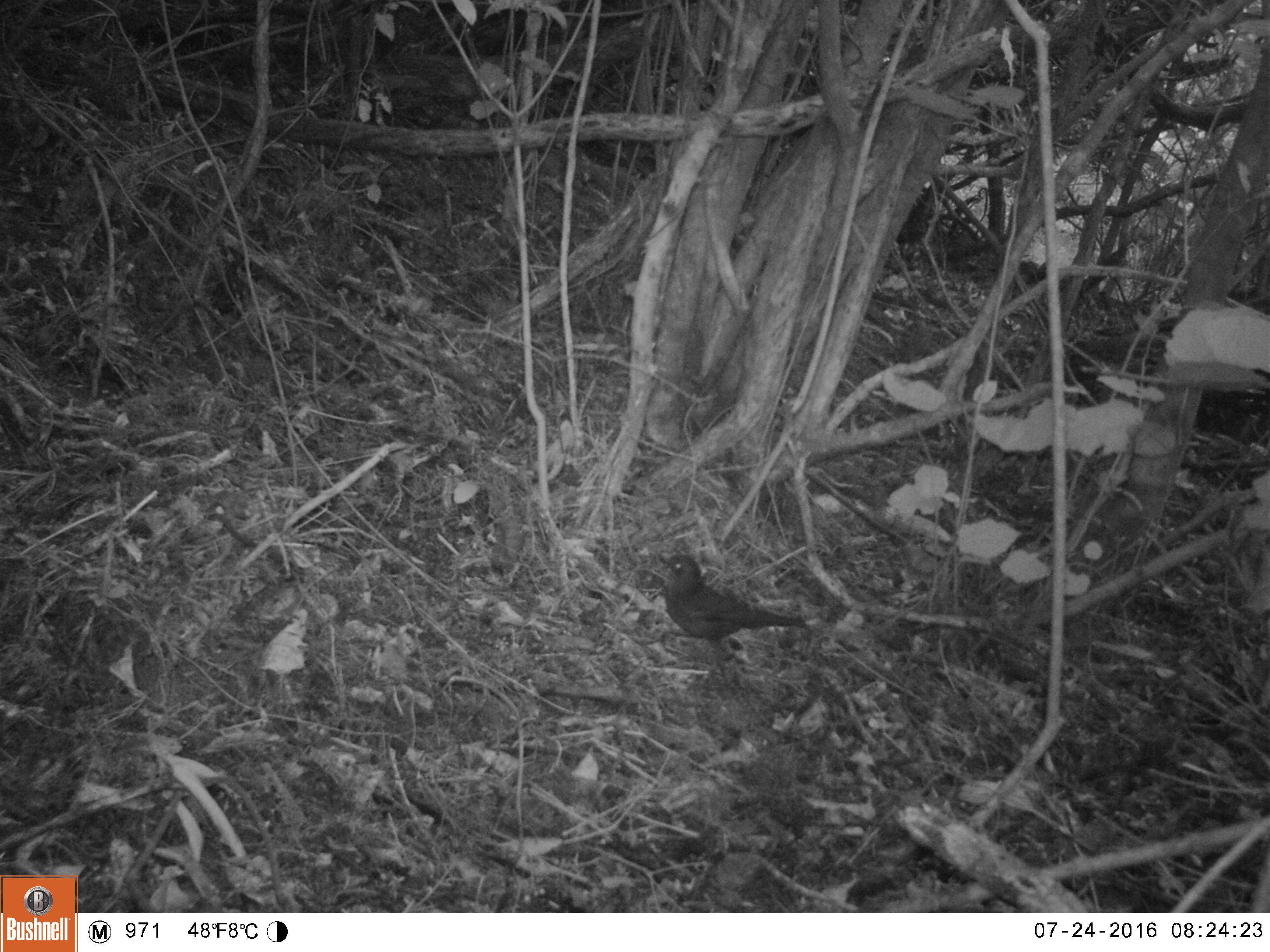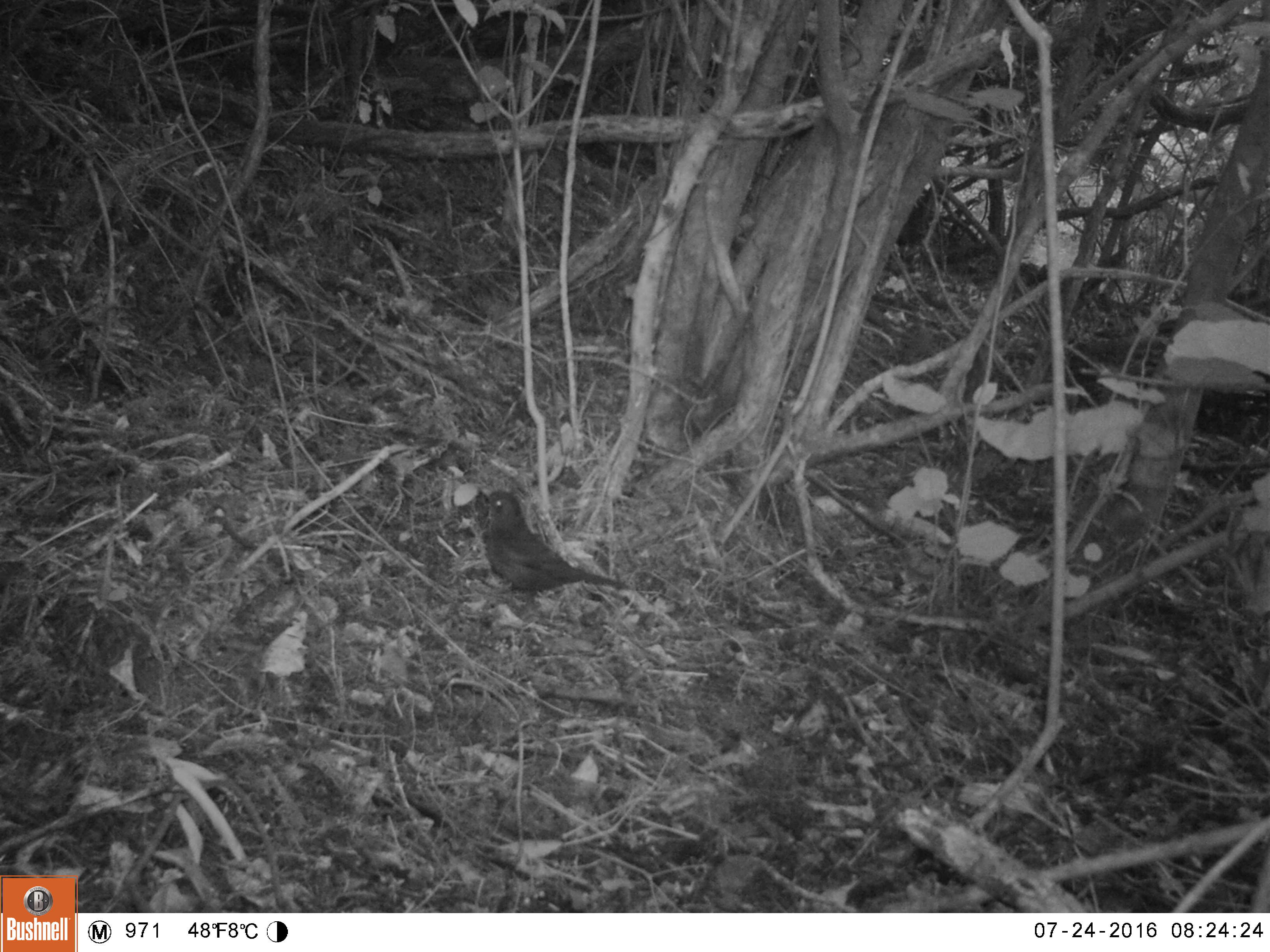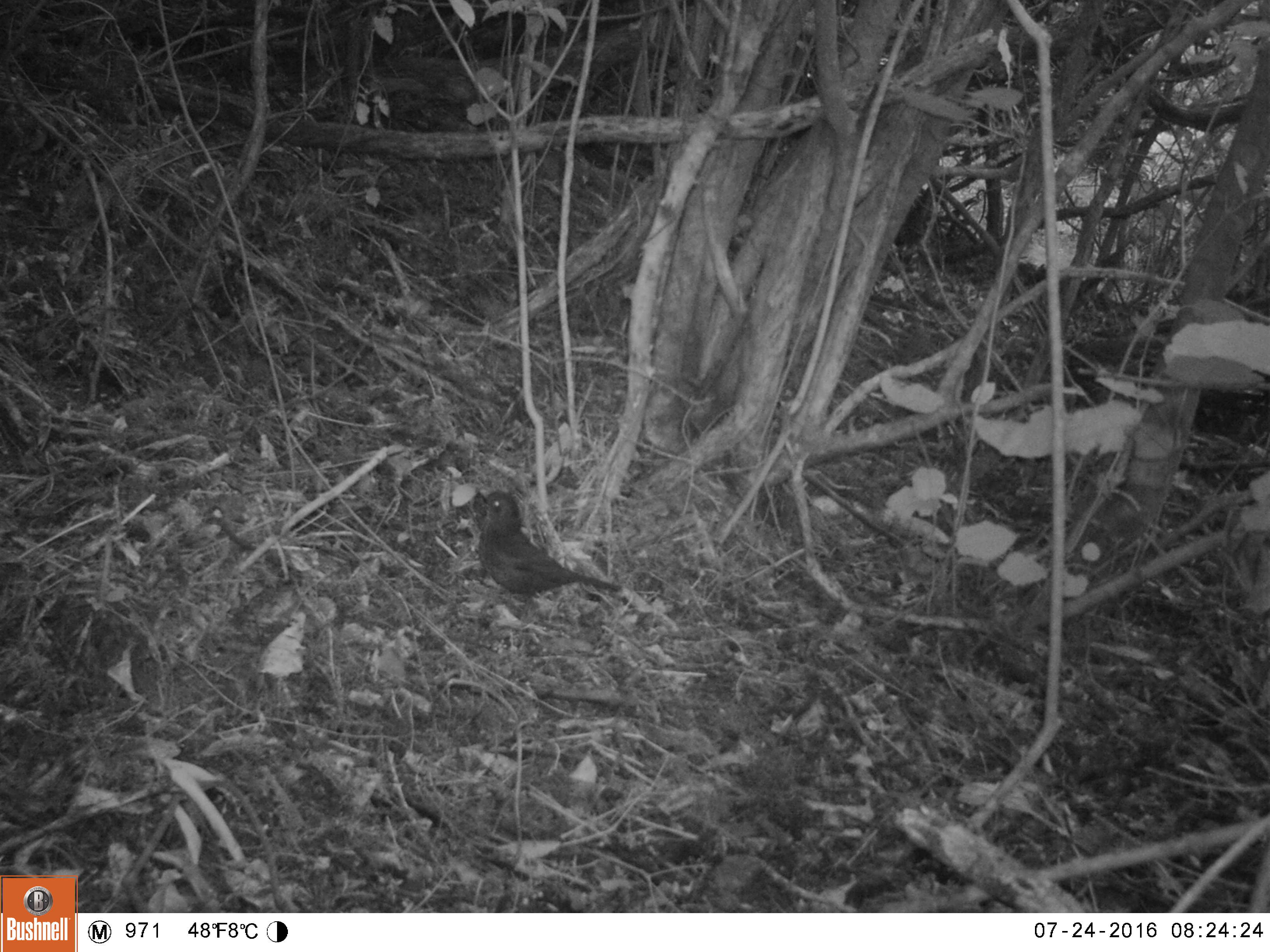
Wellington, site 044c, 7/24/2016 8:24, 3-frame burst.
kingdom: Animalia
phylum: Chordata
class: Aves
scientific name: Aves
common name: bird